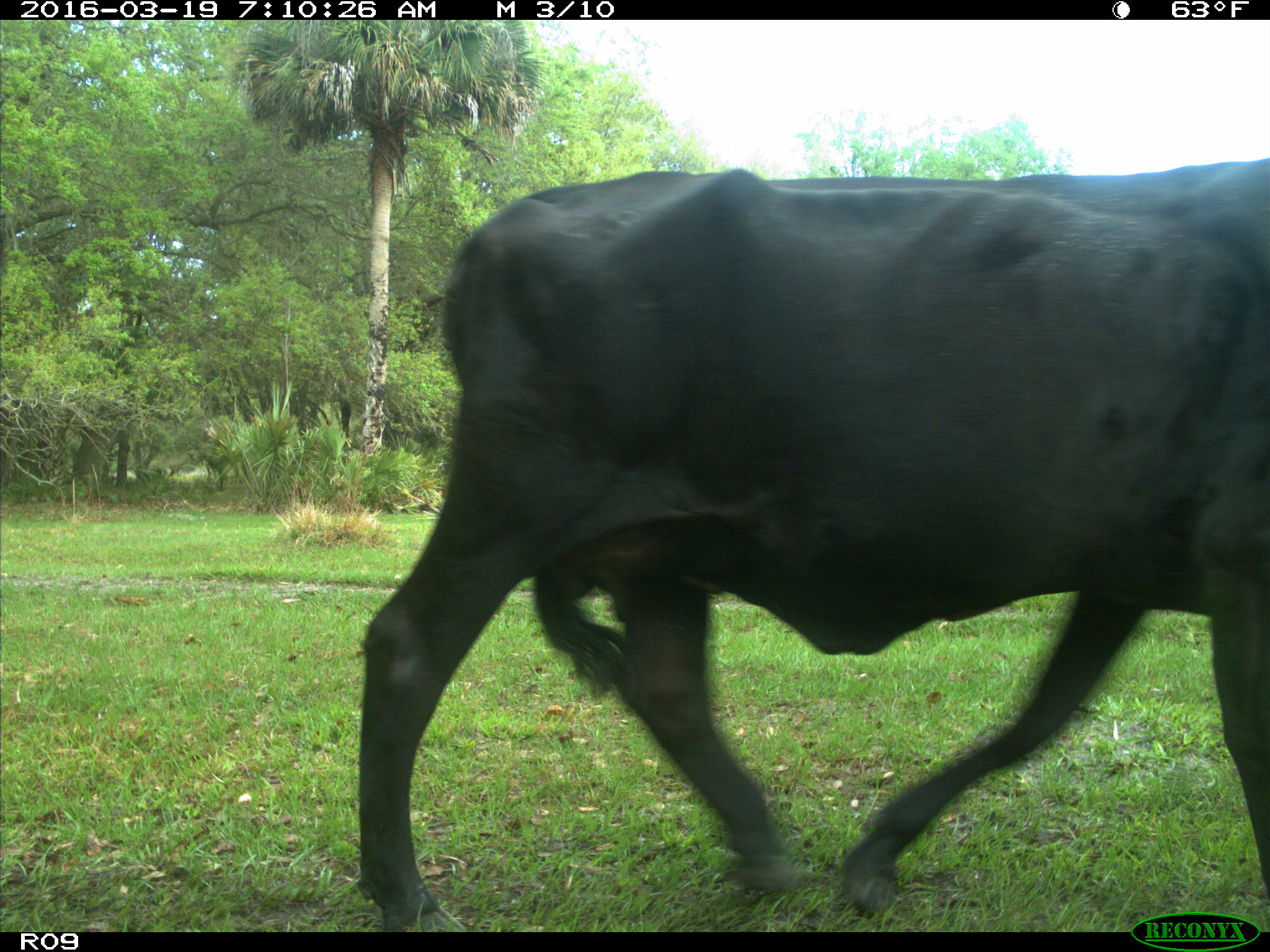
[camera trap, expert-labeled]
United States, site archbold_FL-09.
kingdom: Animalia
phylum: Chordata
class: Mammalia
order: Artiodactyla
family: Bovidae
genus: Bos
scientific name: Bos taurus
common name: domestic cow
Bos taurus (domestic cow).